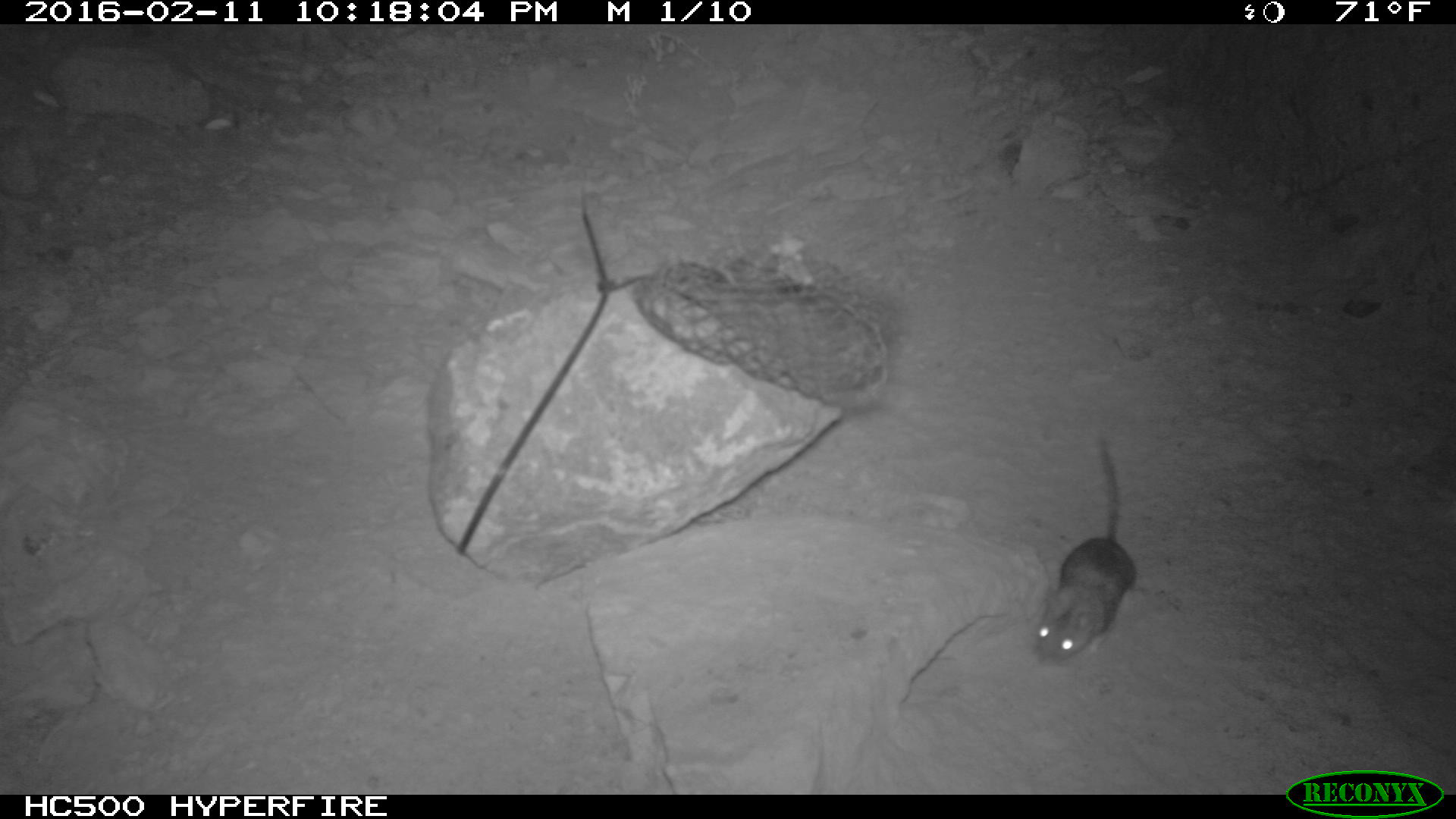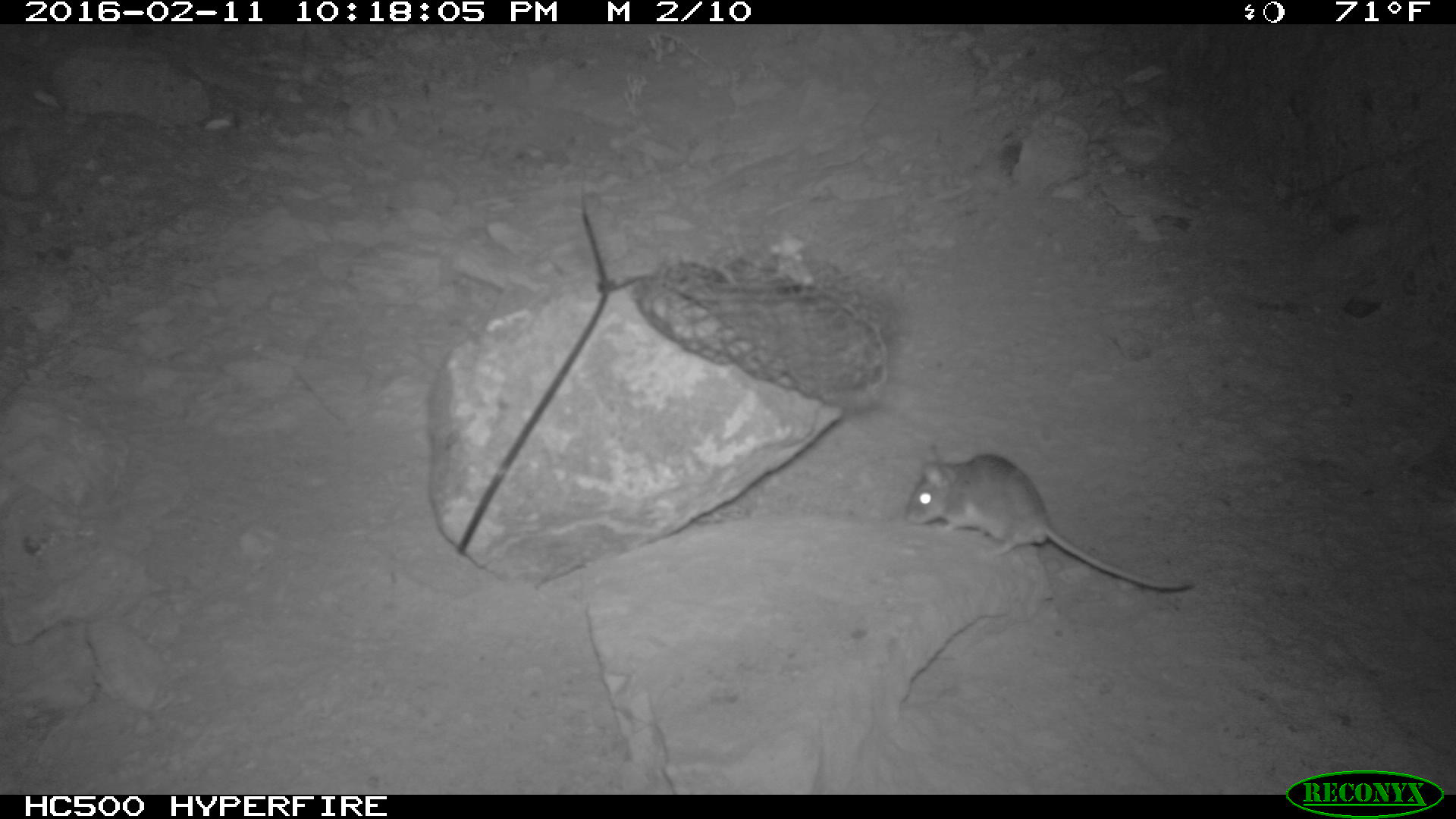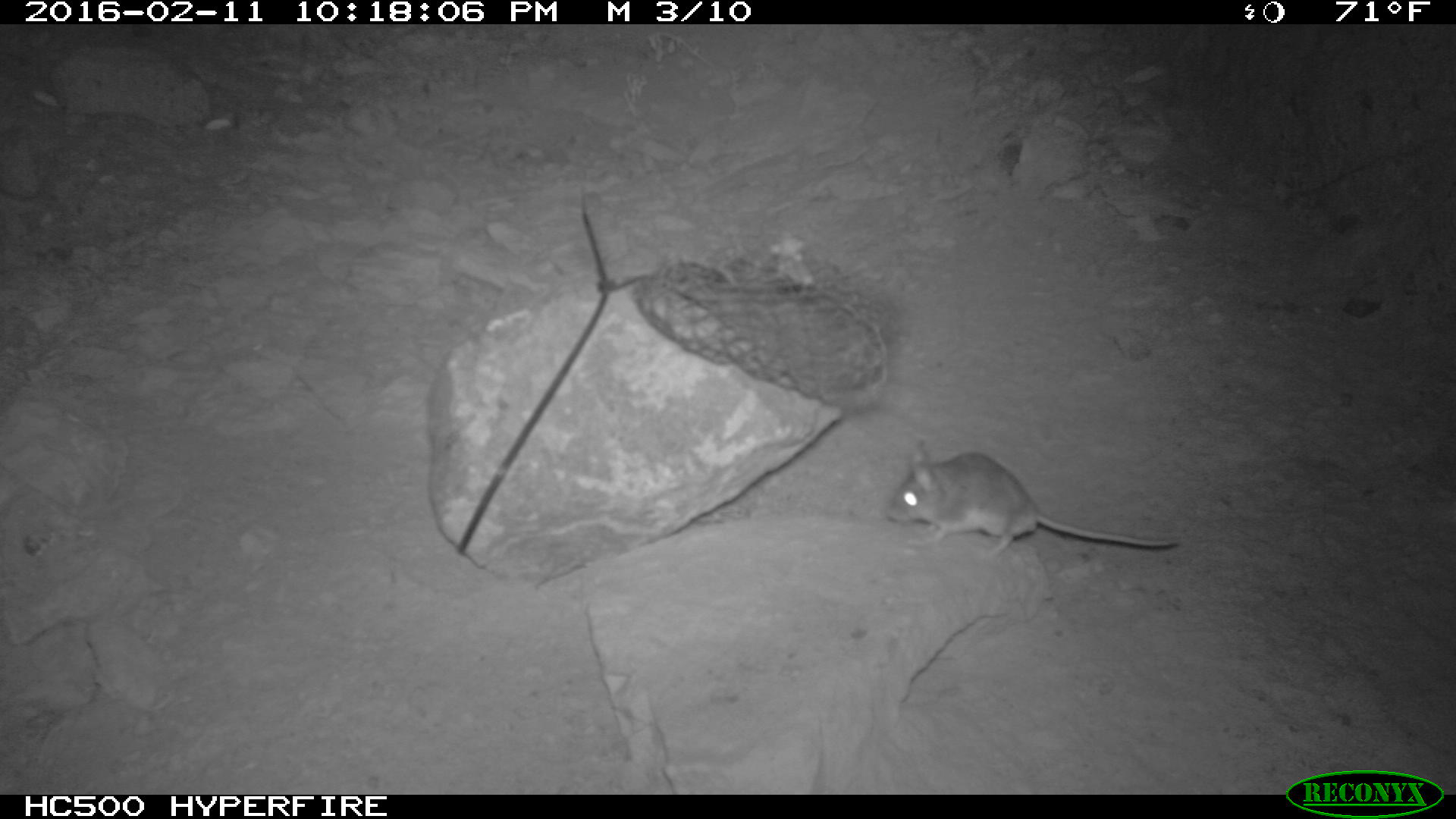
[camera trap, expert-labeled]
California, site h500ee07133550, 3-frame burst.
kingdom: Animalia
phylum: Chordata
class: Mammalia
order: Rodentia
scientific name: Rodentia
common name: rodent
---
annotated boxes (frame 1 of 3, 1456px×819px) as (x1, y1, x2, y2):
rodent: (1034, 436, 1137, 665)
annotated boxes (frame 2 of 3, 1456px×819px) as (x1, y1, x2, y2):
rodent: (904, 443, 1196, 592)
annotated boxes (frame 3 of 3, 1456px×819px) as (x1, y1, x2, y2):
rodent: (889, 435, 1180, 555)